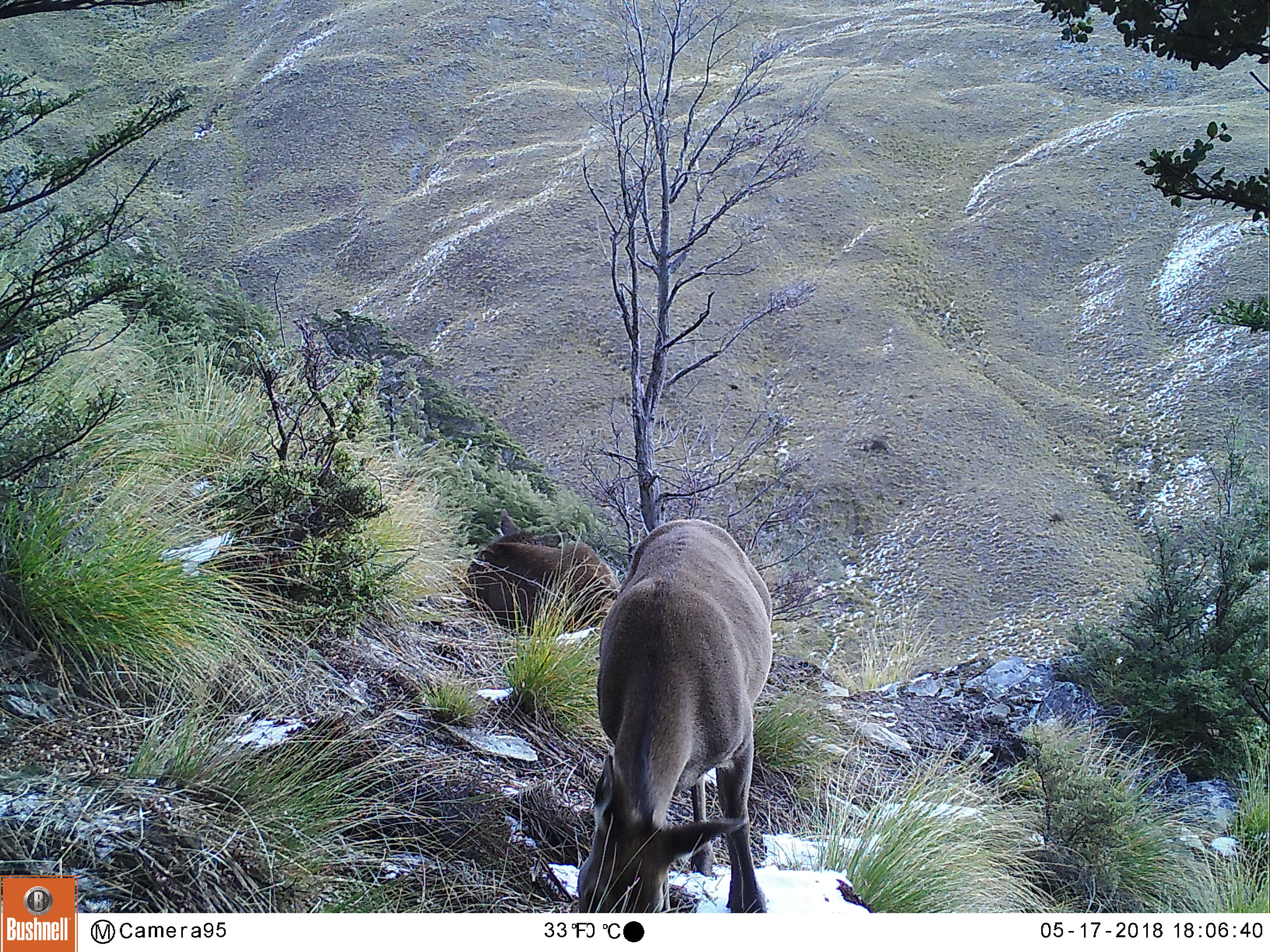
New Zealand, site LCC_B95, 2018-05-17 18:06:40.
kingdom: Animalia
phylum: Chordata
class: Mammalia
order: Artiodactyla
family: Cervidae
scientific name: Cervidae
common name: deer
Deer (Cervidae).